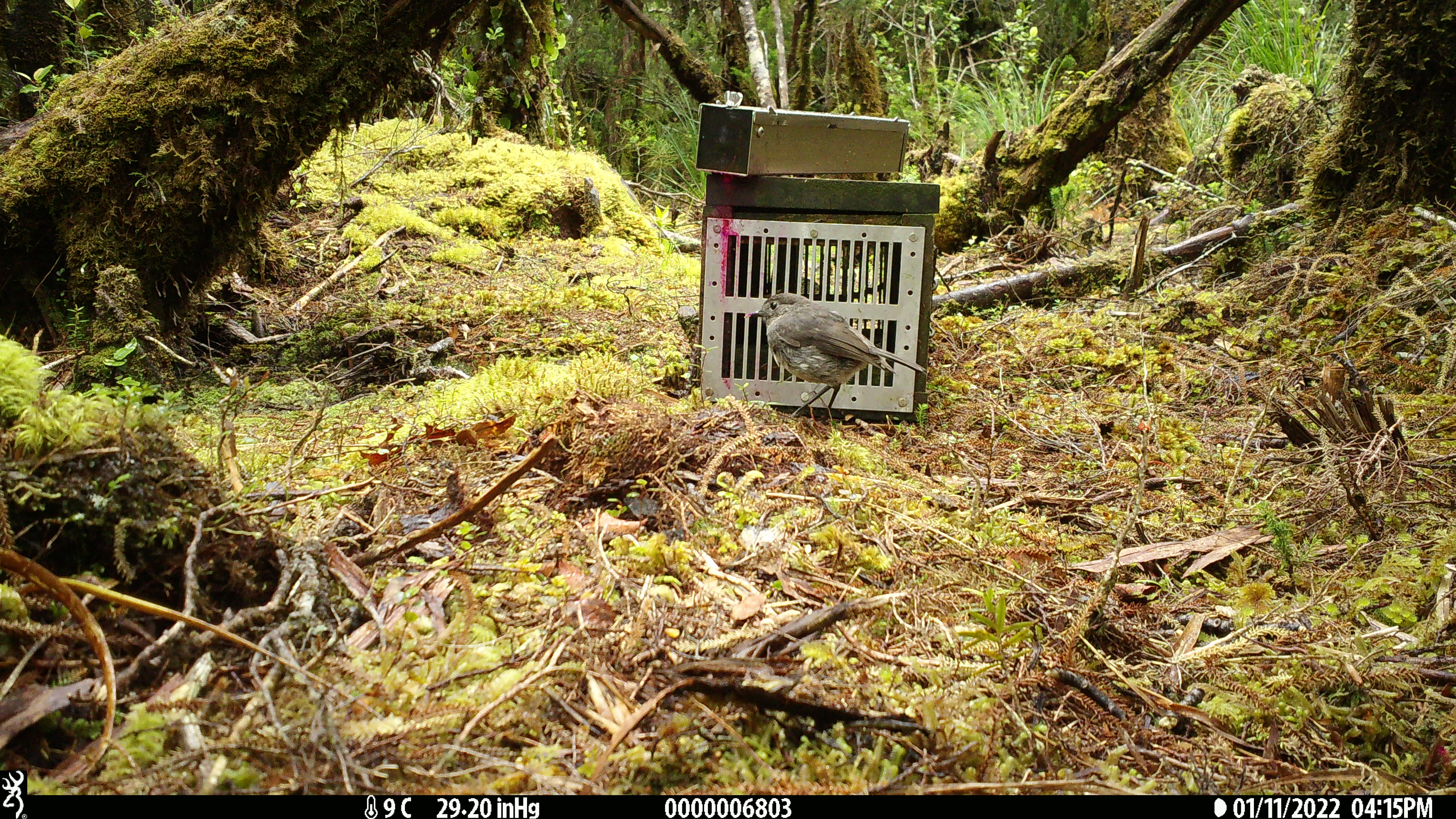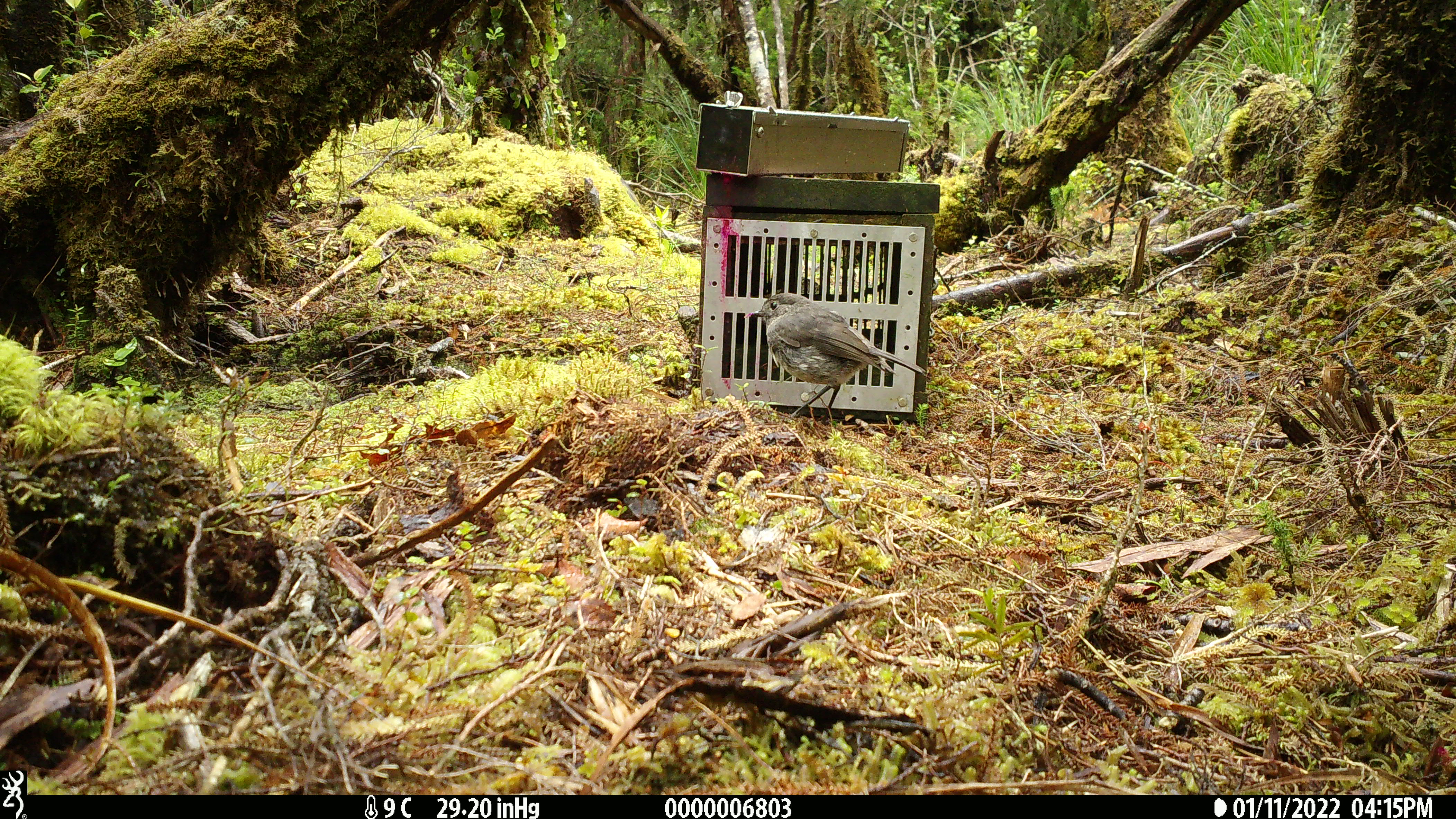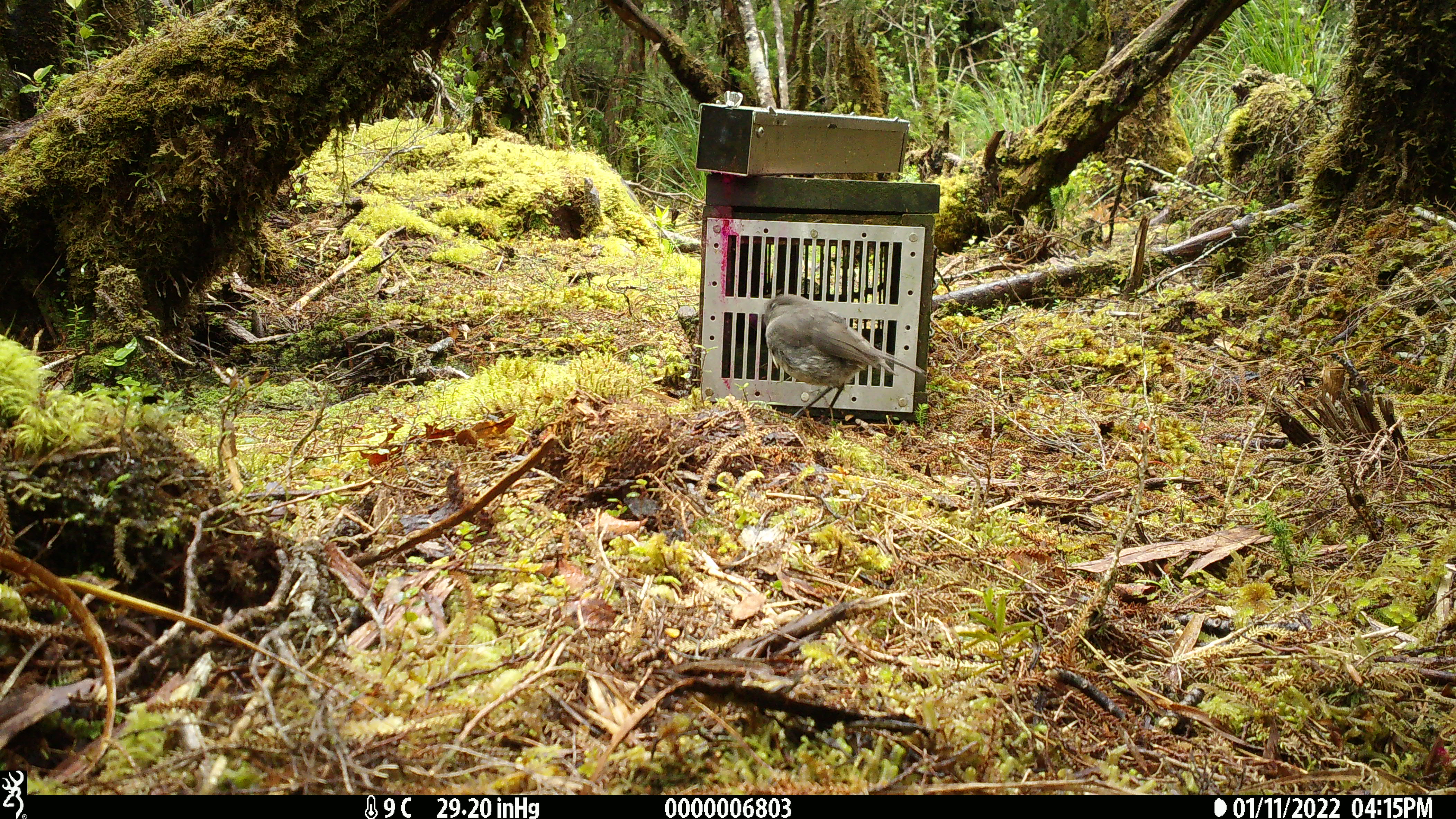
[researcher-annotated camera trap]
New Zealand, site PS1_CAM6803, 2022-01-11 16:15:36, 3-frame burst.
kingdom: Animalia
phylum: Chordata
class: Aves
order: Passeriformes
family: Petroicidae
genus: Petroica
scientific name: Petroica australis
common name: new zealand robin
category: robin